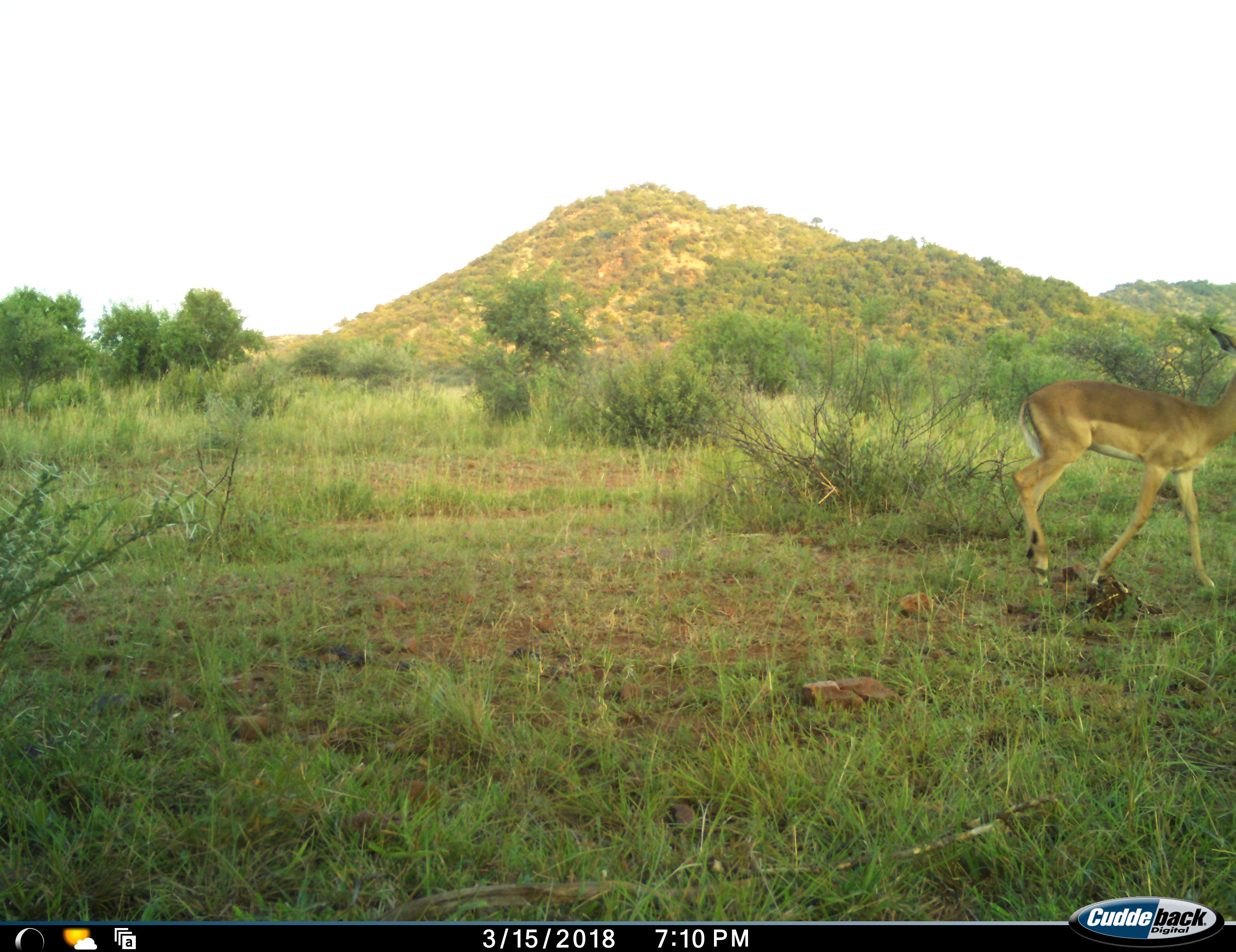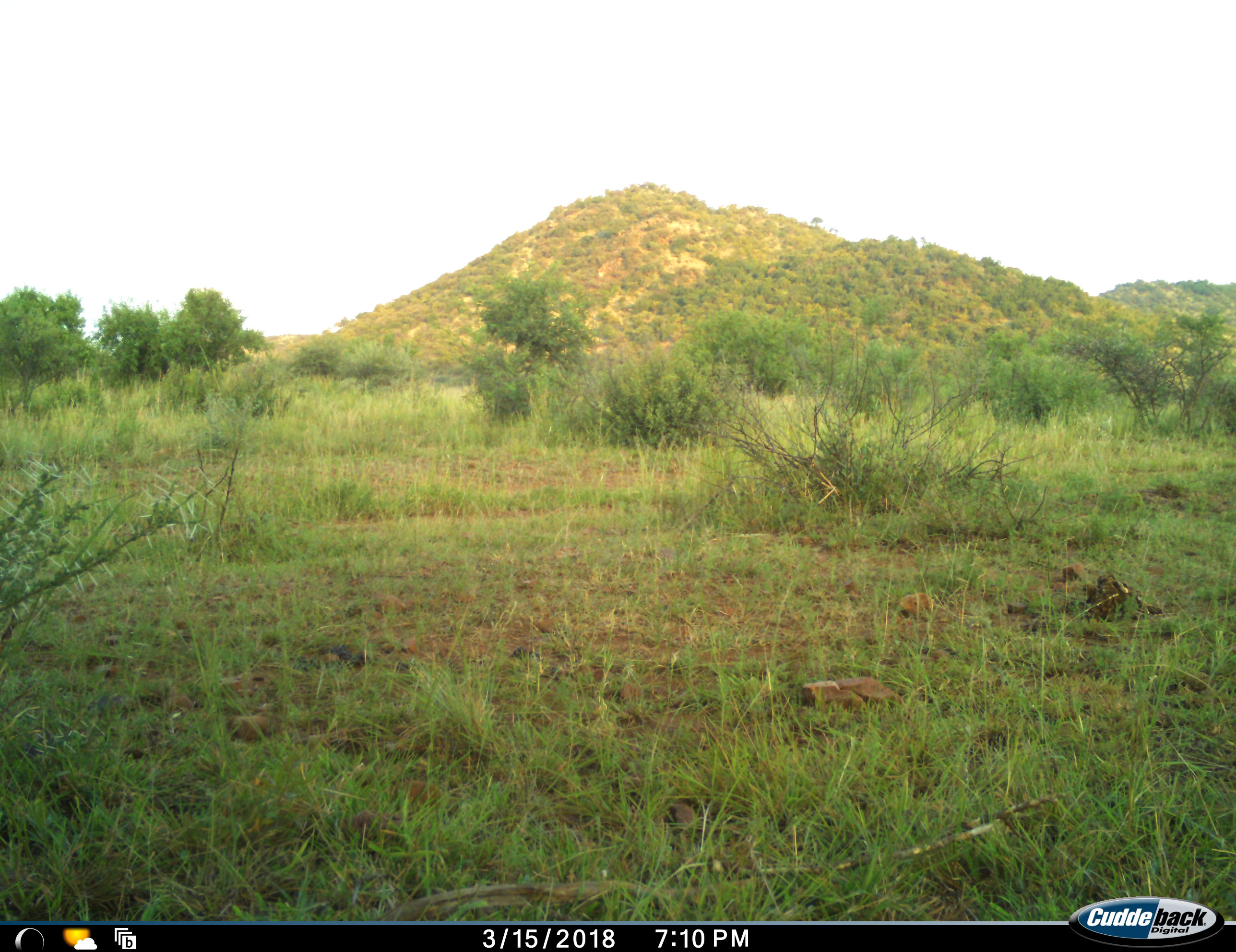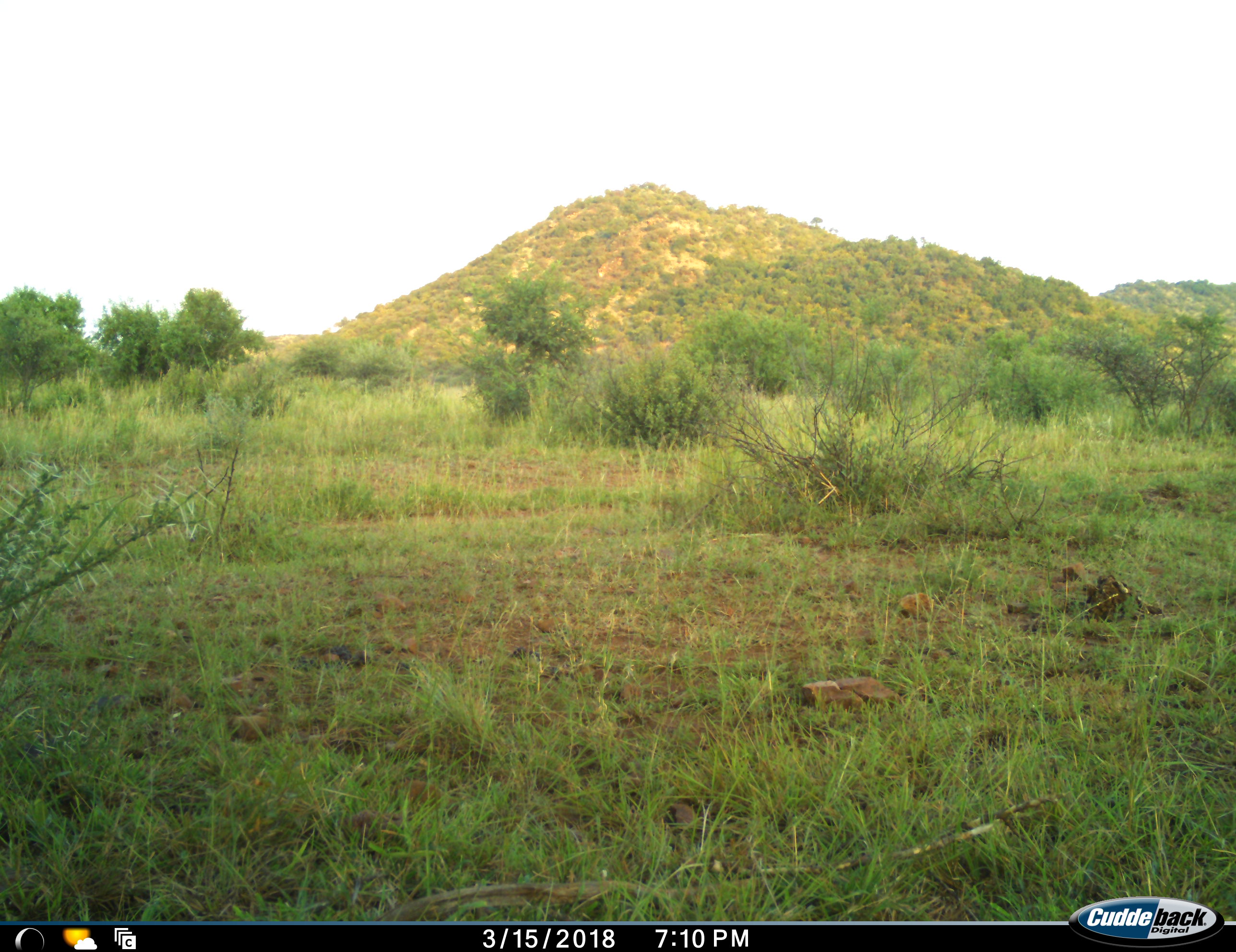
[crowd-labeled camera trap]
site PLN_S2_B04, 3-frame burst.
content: unidentified animal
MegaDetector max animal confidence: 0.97